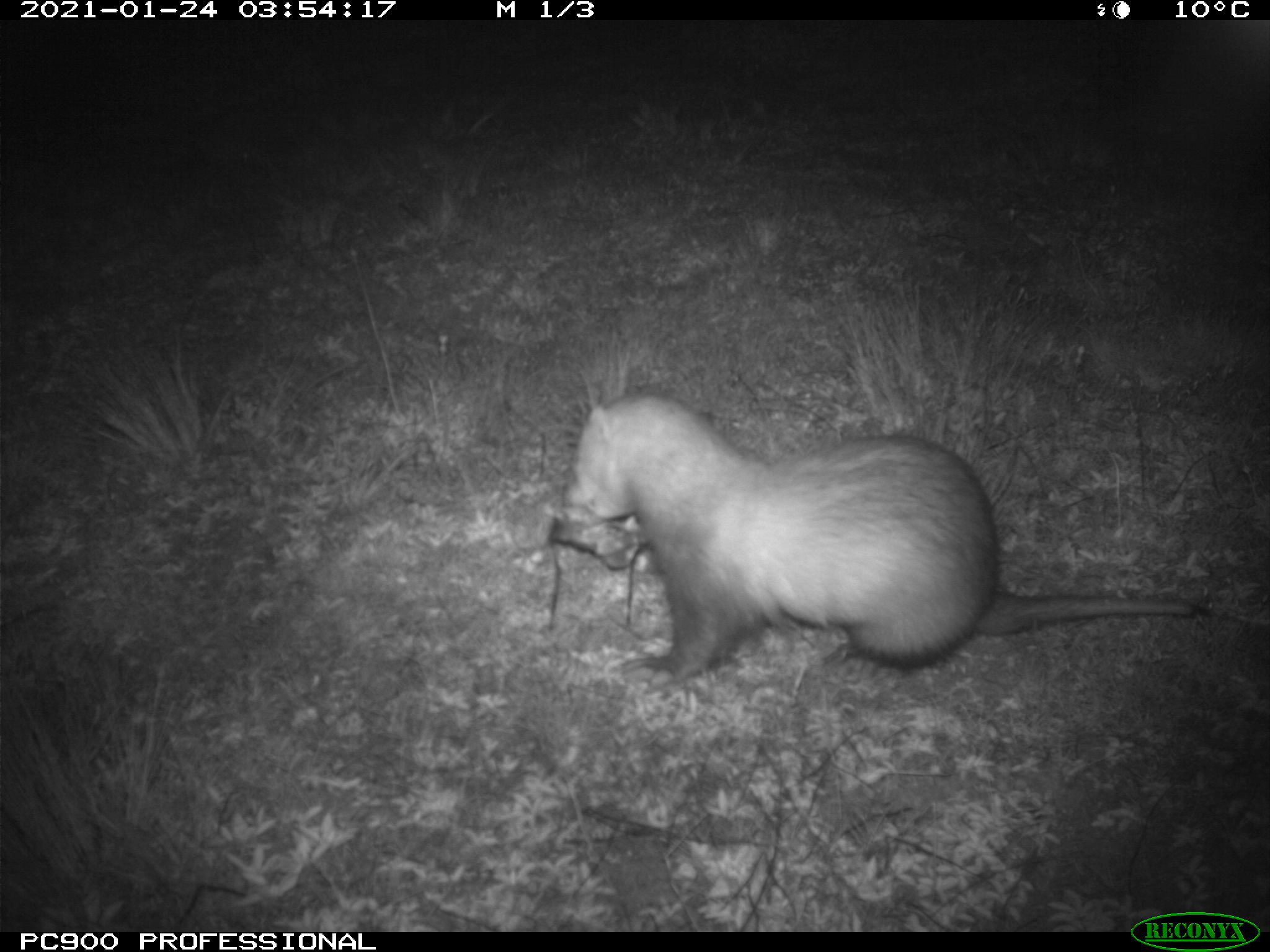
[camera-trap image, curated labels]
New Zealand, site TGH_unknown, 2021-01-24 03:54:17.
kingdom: Animalia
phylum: Chordata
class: Mammalia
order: Carnivora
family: Mustelidae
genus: Mustela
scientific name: Mustela furo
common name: ferret